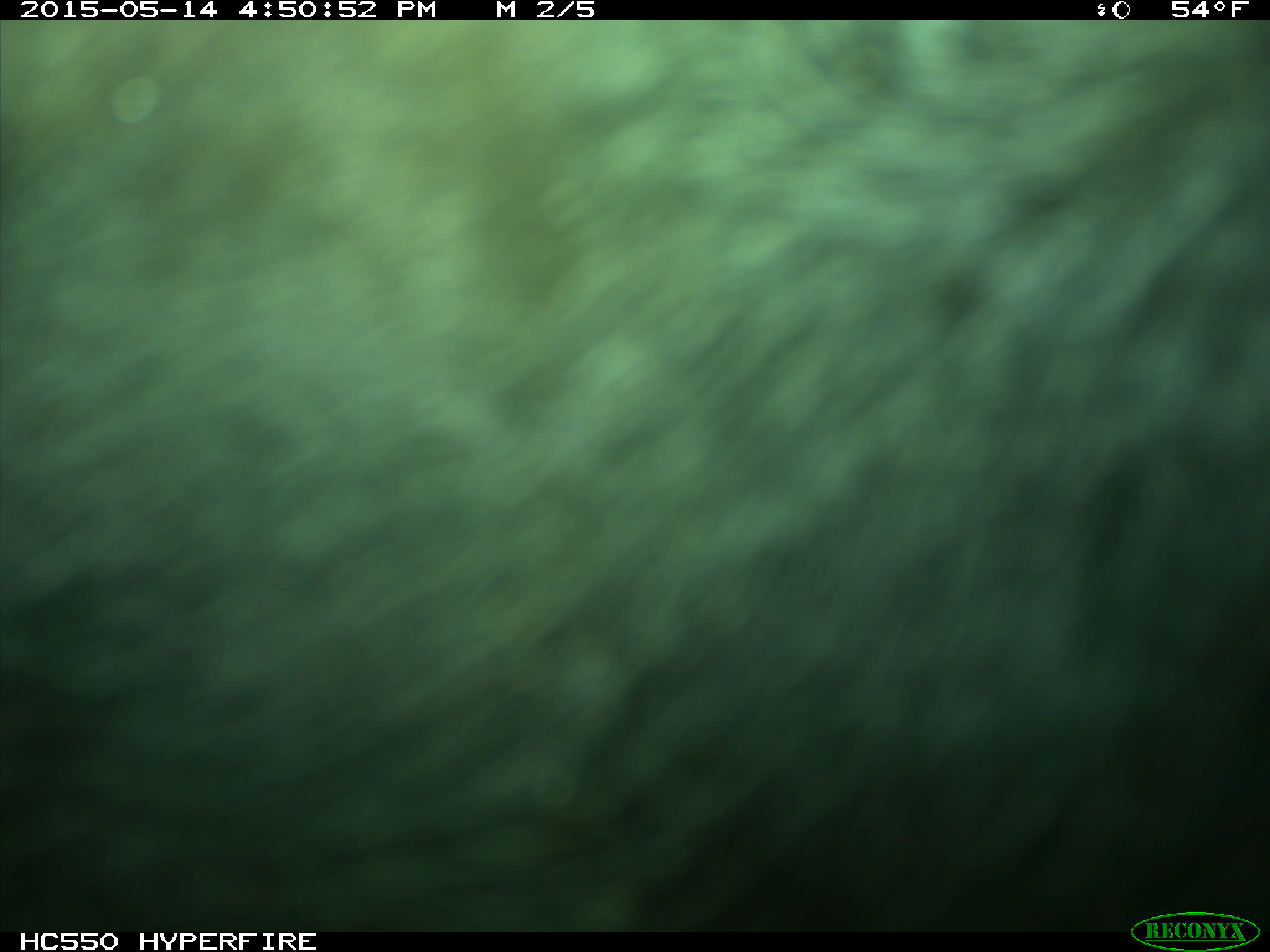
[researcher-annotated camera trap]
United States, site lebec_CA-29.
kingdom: Animalia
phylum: Chordata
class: Mammalia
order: Artiodactyla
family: Bovidae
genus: Bos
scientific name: Bos taurus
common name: domestic cow